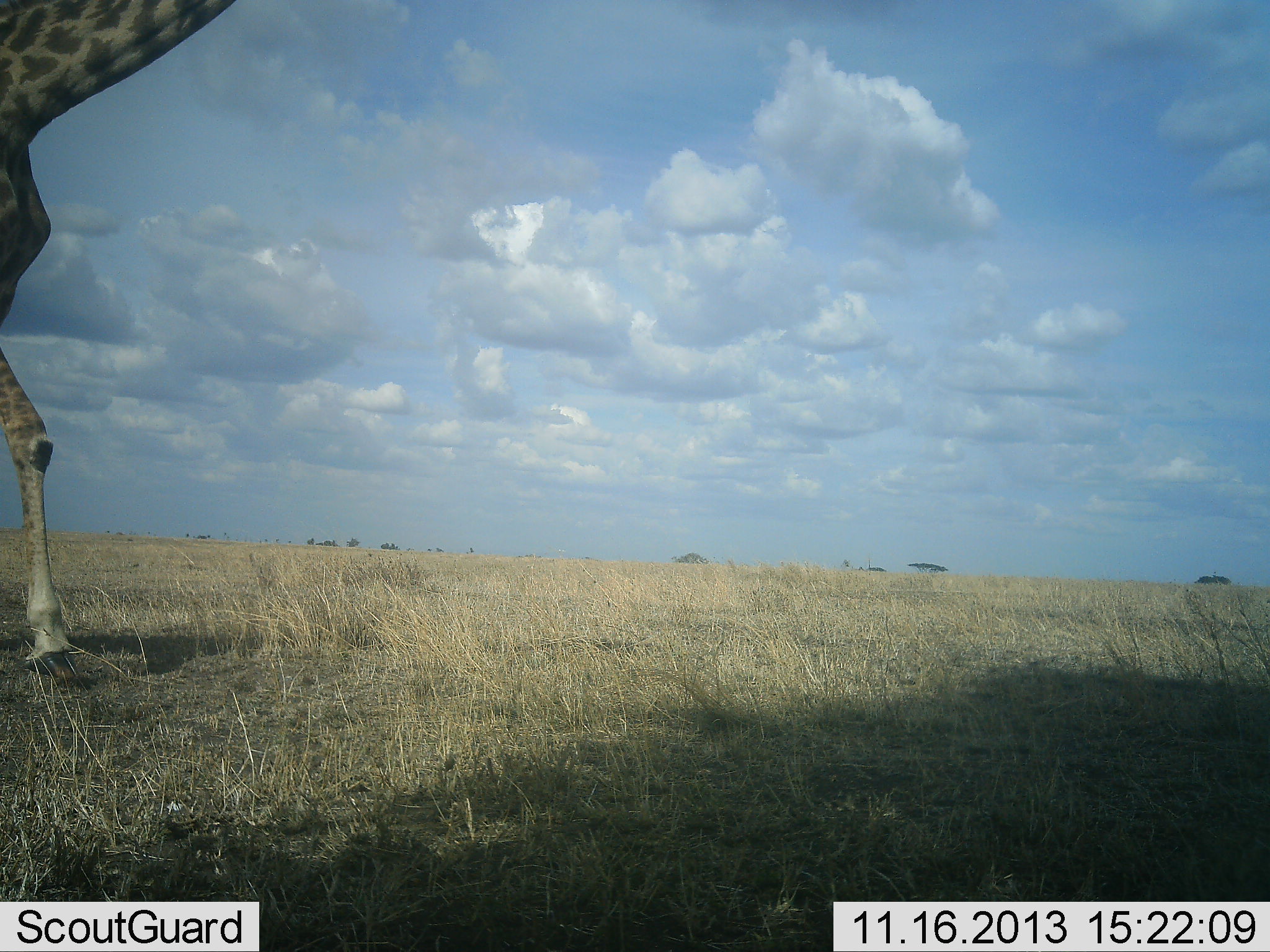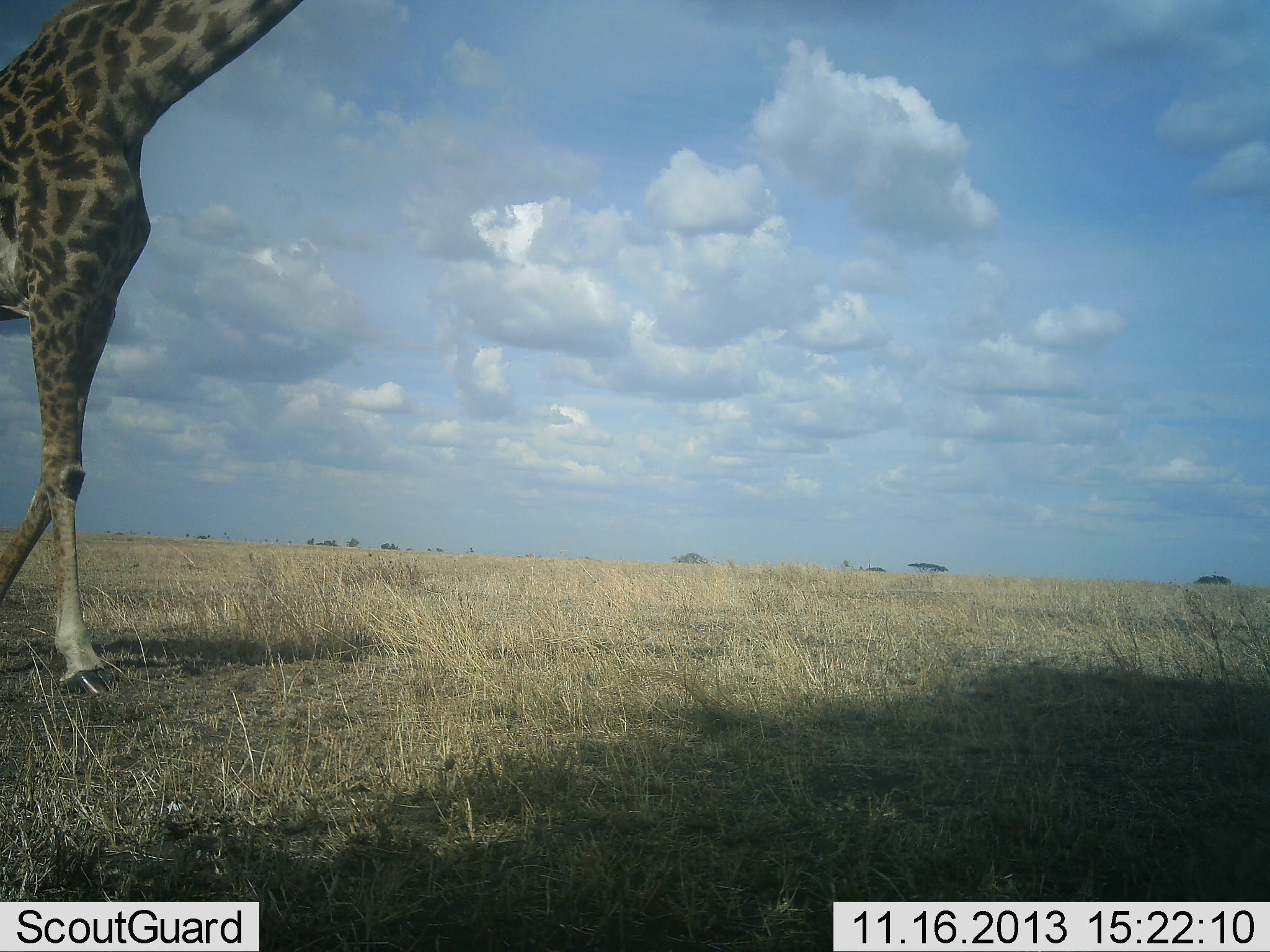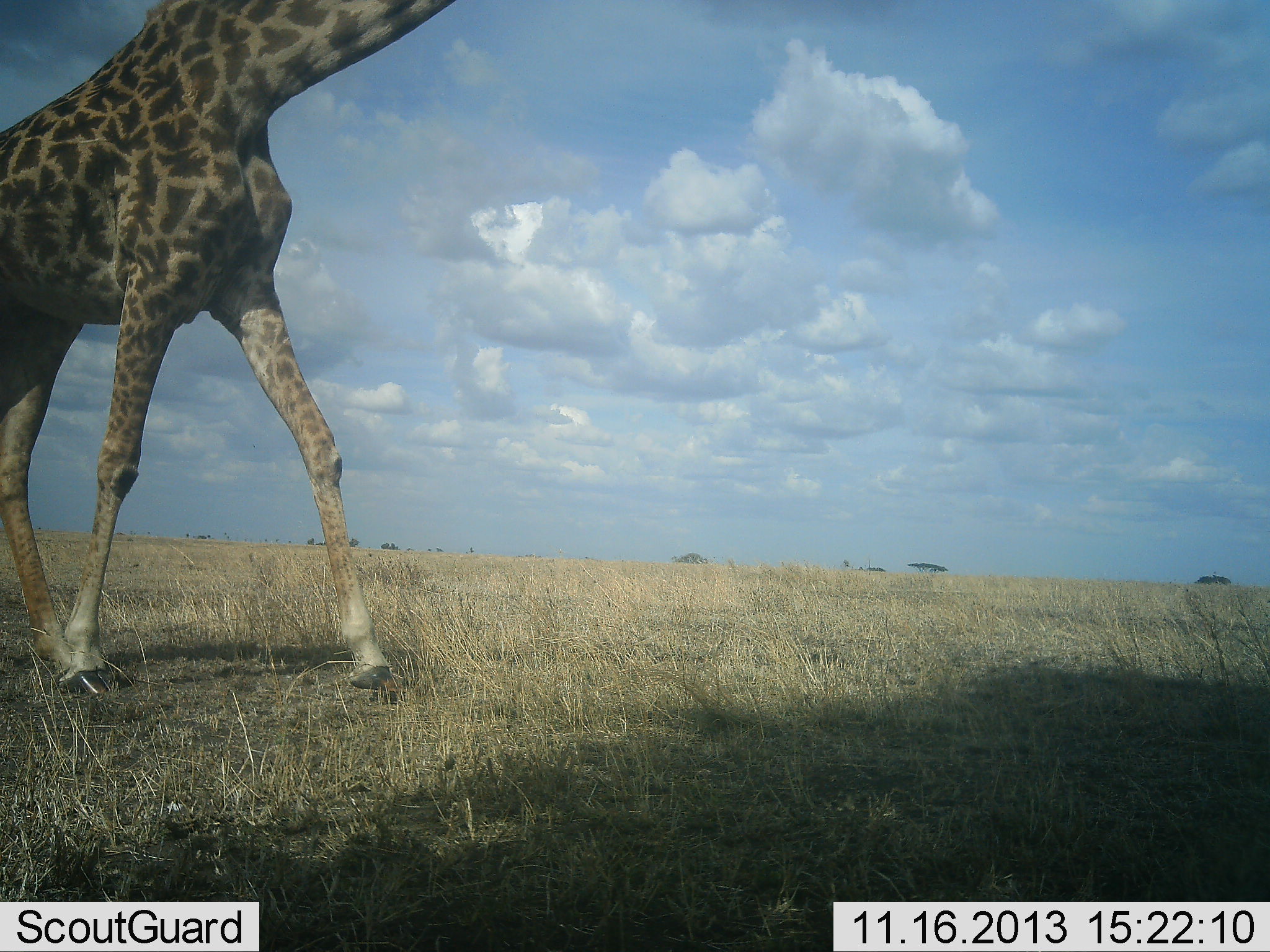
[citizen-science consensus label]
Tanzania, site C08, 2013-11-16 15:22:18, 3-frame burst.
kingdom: Animalia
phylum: Chordata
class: Mammalia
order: Artiodactyla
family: Giraffidae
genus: Giraffa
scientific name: Giraffa camelopardalis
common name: giraffe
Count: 1.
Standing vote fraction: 0%.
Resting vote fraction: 0%.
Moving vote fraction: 100%.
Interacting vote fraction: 0%.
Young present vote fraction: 0%.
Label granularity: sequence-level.